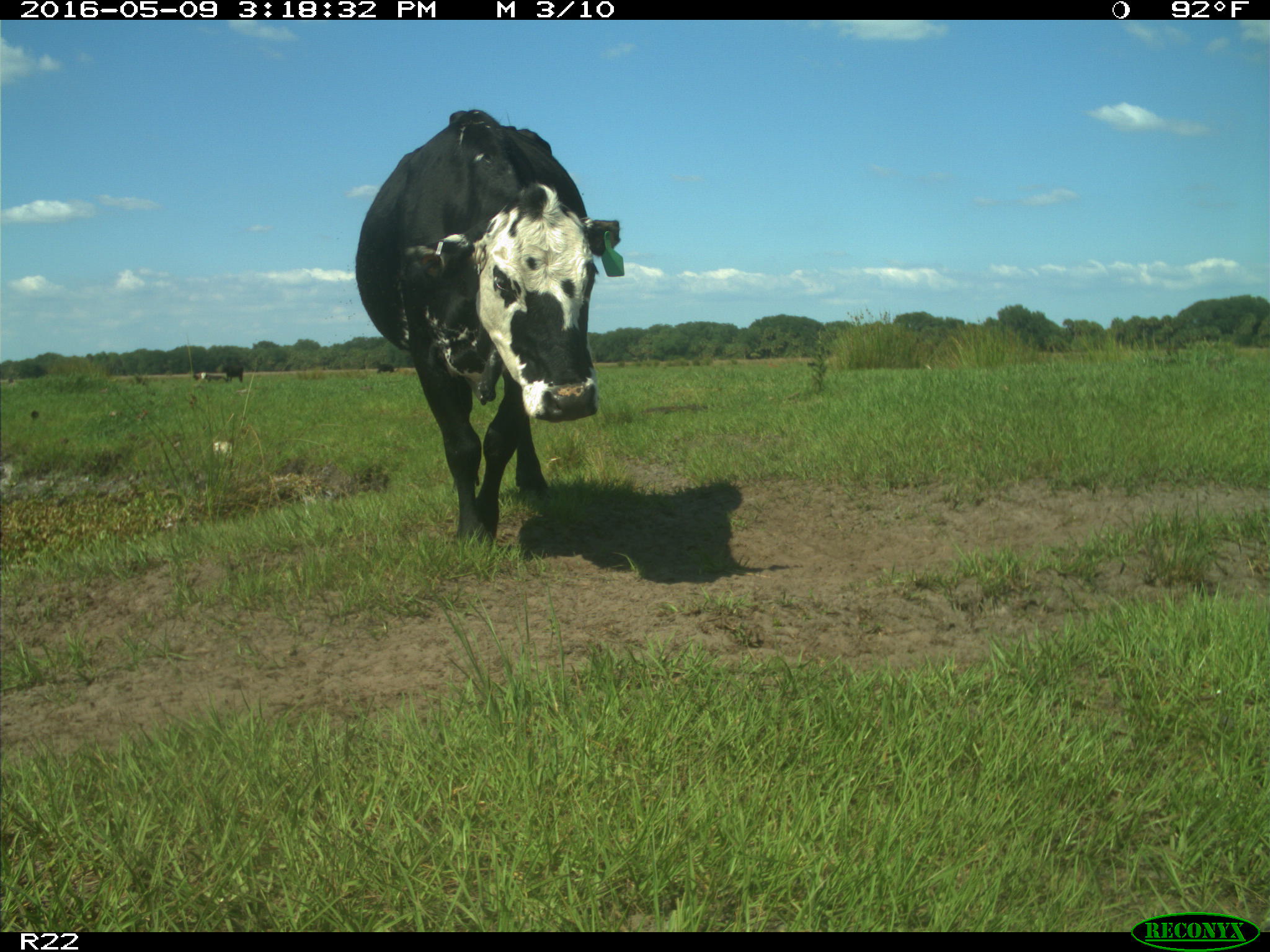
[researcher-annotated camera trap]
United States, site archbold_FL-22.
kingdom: Animalia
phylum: Chordata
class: Mammalia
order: Artiodactyla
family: Bovidae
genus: Bos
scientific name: Bos taurus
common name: domestic cow